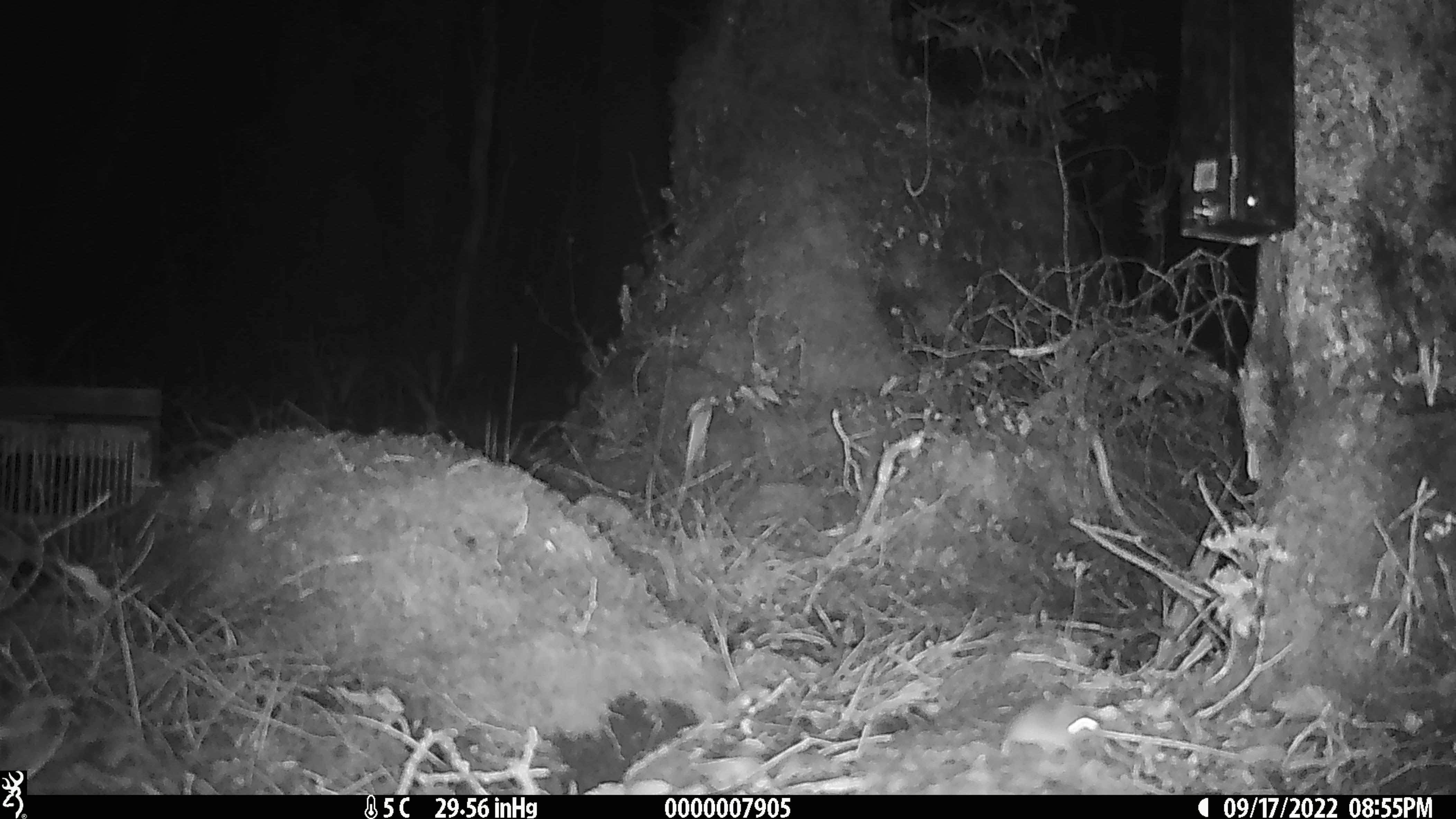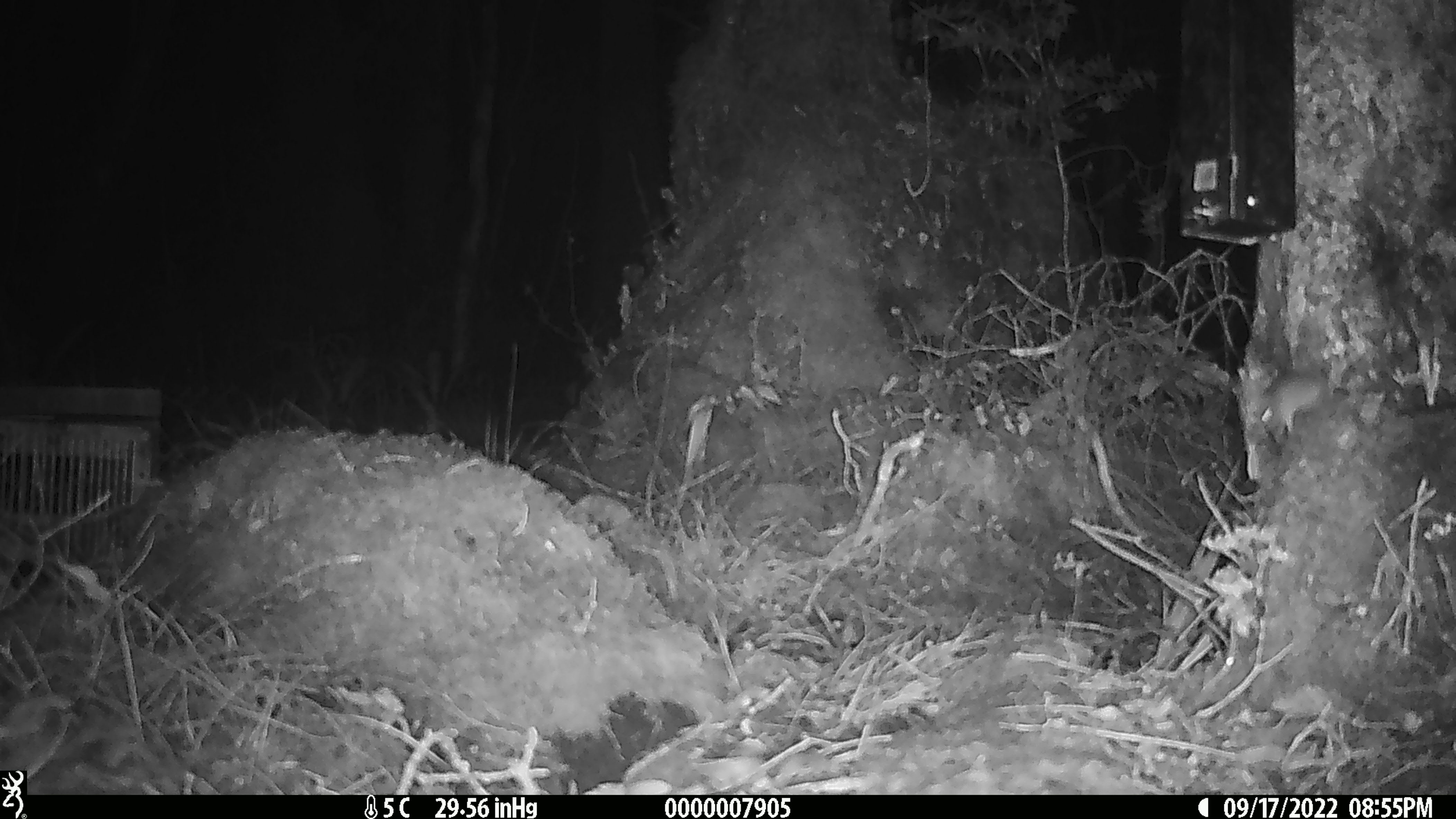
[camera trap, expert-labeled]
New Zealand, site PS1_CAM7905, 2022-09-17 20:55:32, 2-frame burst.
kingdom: Animalia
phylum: Chordata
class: Mammalia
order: Rodentia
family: Muridae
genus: Mus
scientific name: Mus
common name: mouse